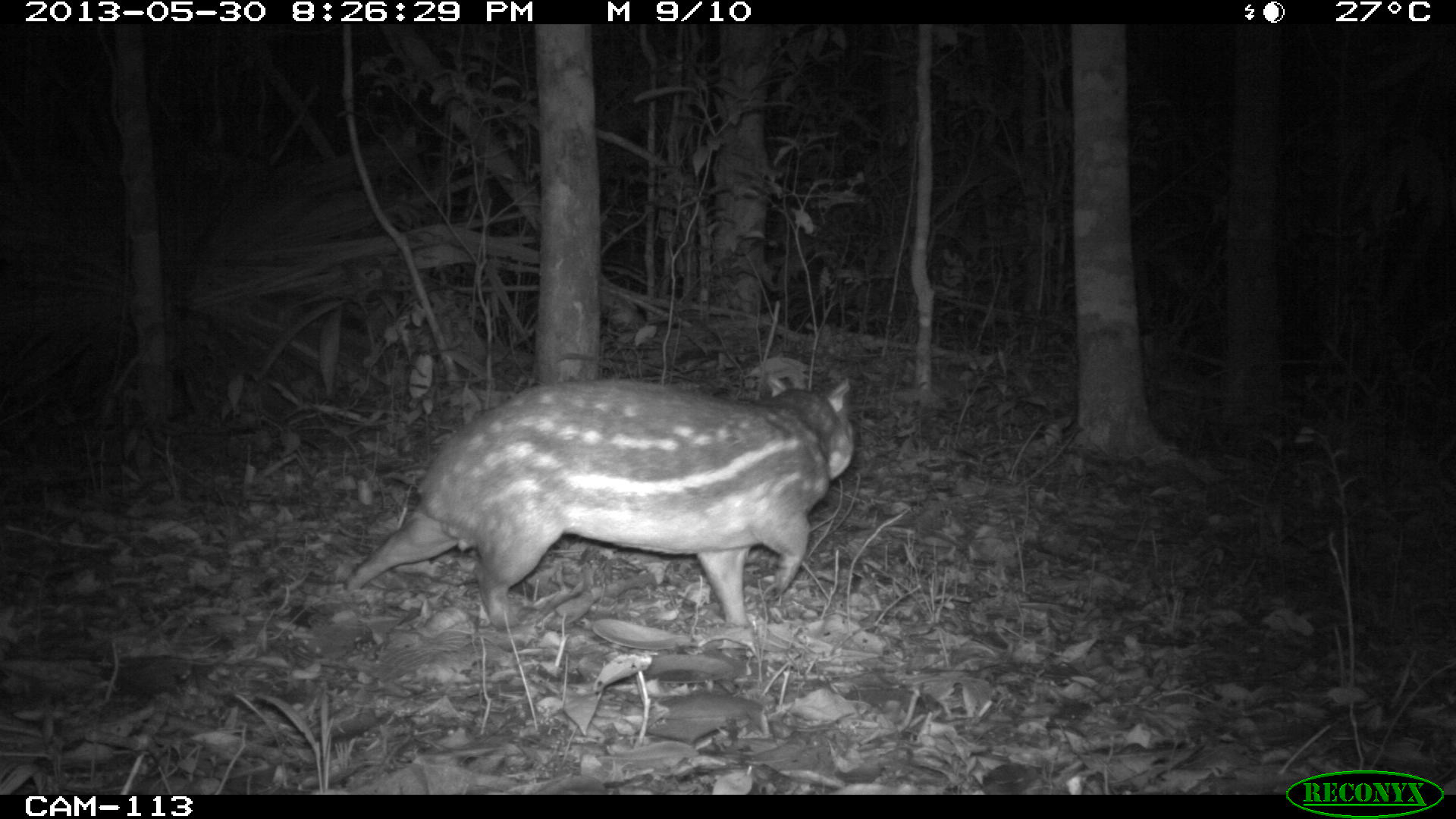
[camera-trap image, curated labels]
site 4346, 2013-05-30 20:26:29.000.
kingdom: Animalia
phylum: Chordata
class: Mammalia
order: Rodentia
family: Cuniculidae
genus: Cuniculus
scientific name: Cuniculus paca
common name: lowland paca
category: agouti paca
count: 1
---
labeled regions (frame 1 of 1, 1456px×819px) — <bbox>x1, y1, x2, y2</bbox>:
agouti paca: <bbox>339, 376, 856, 630</bbox>